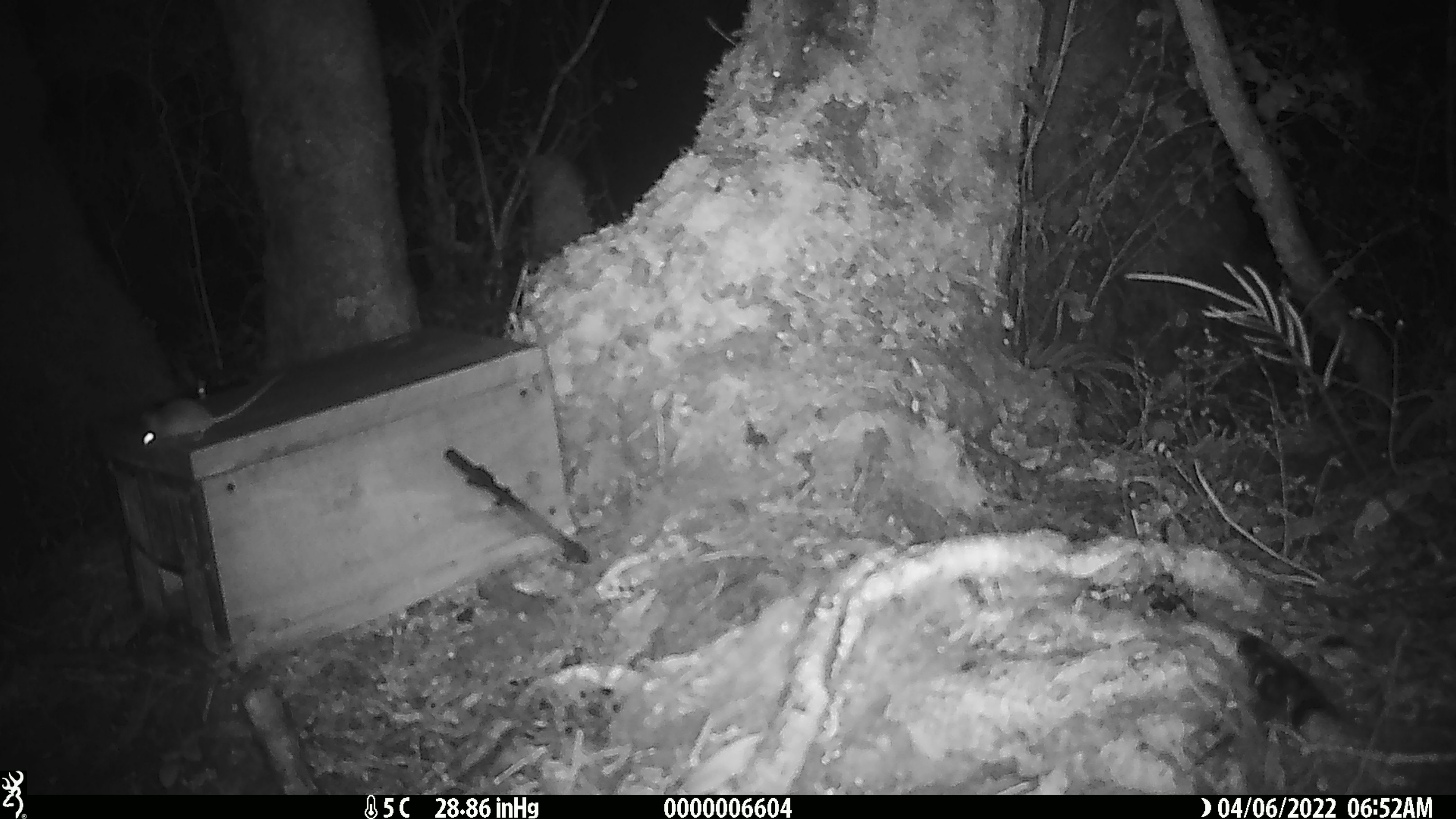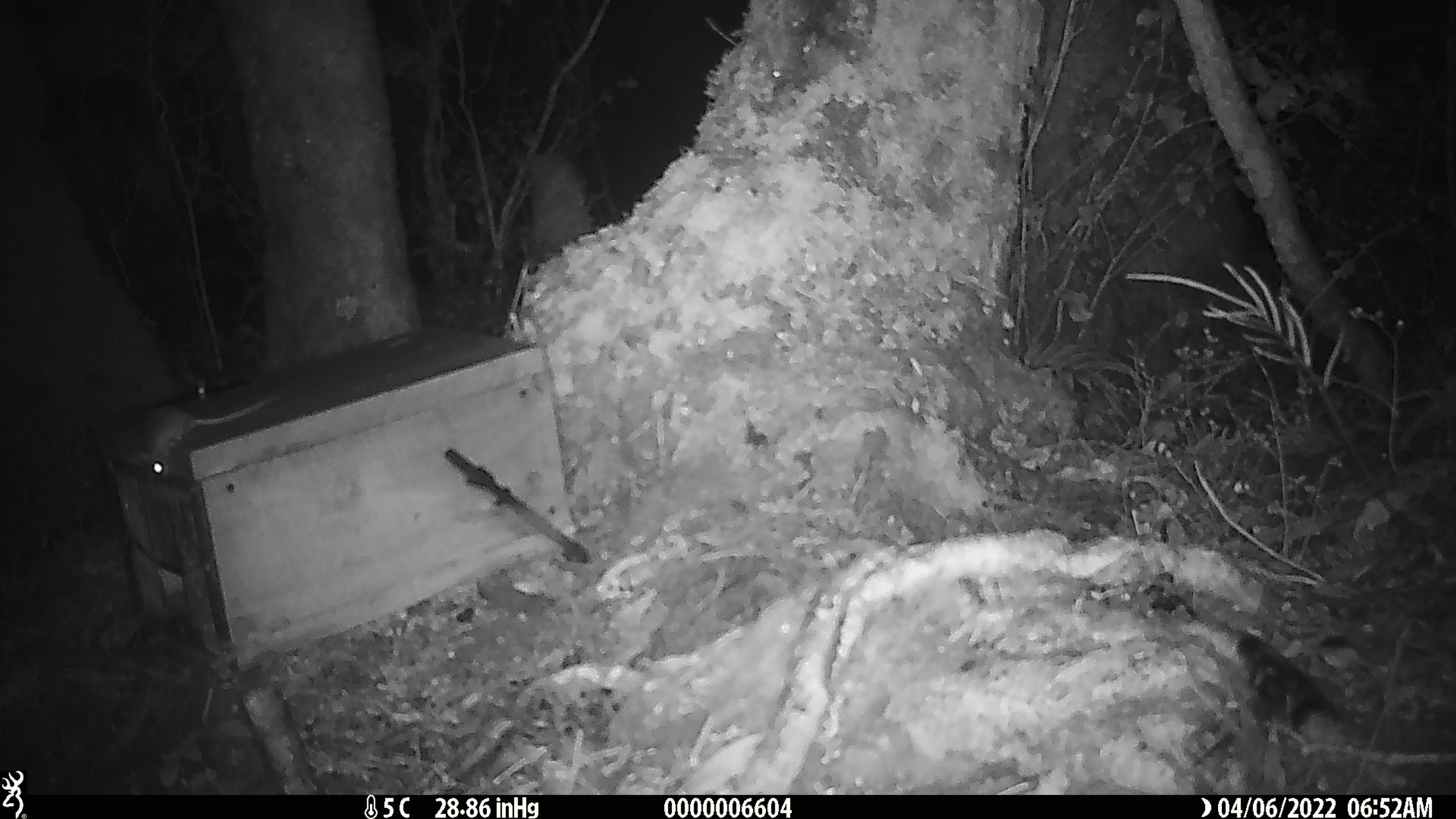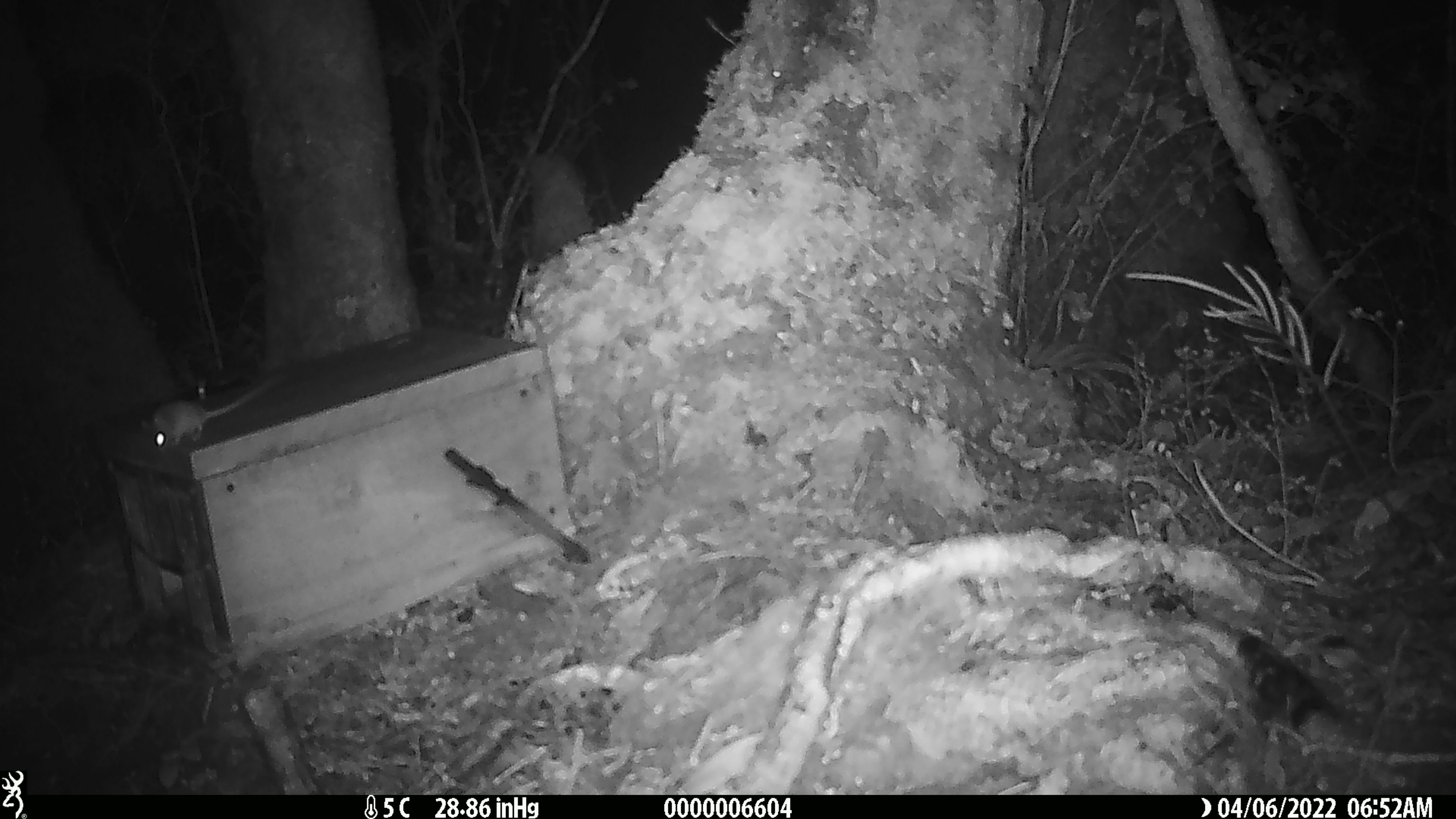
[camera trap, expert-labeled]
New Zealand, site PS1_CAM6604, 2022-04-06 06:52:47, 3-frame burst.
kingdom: Animalia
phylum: Chordata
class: Mammalia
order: Rodentia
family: Muridae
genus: Mus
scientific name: Mus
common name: mouse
Mouse (Mus).